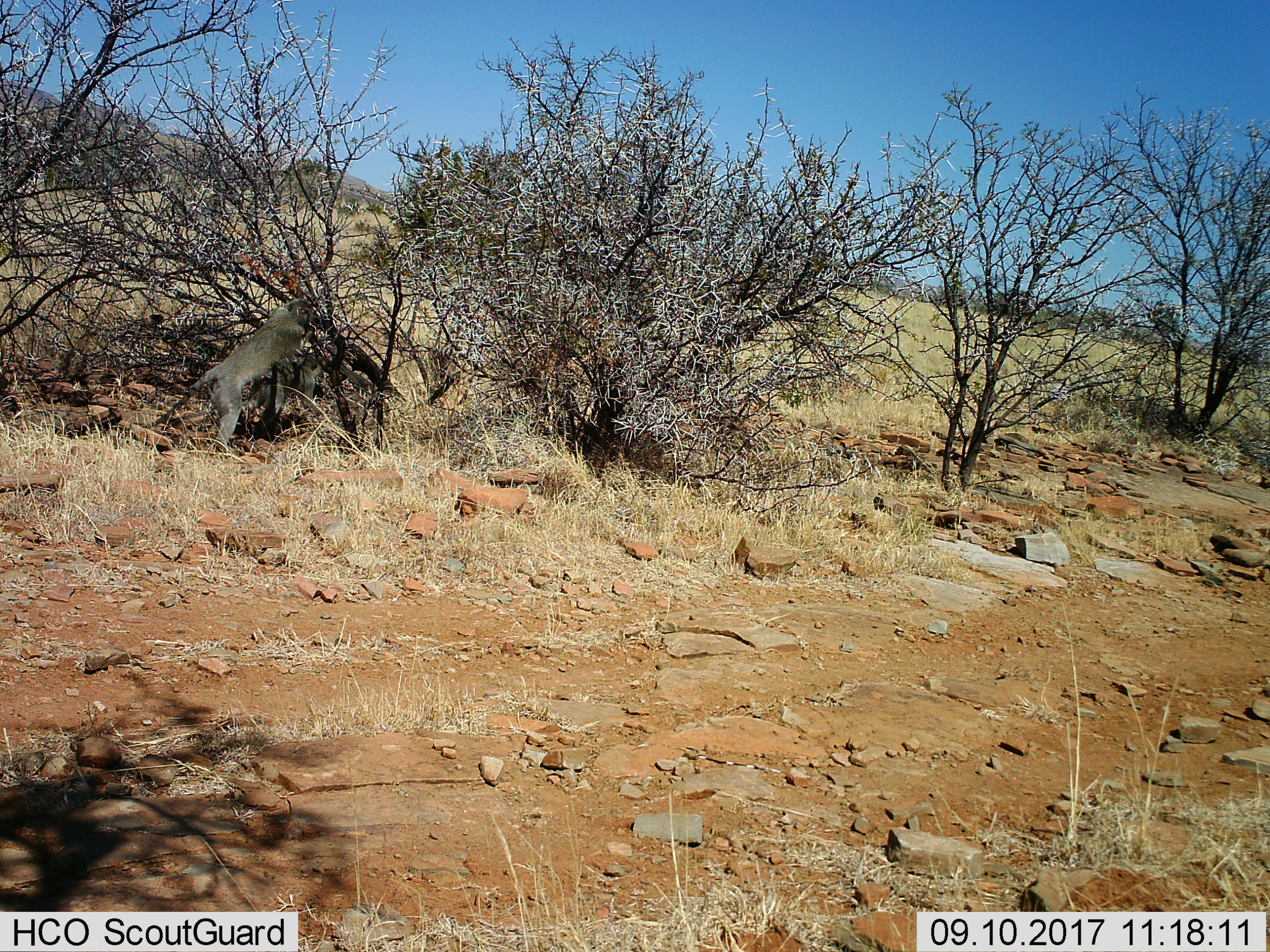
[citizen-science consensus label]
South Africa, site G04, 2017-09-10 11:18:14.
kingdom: Animalia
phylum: Chordata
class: Mammalia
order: Primates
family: Cercopithecidae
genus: Chlorocebus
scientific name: Chlorocebus pygerythrus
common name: vervet monkey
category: monkeyvervet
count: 1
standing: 43%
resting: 0%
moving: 43%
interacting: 43%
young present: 14%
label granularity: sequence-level